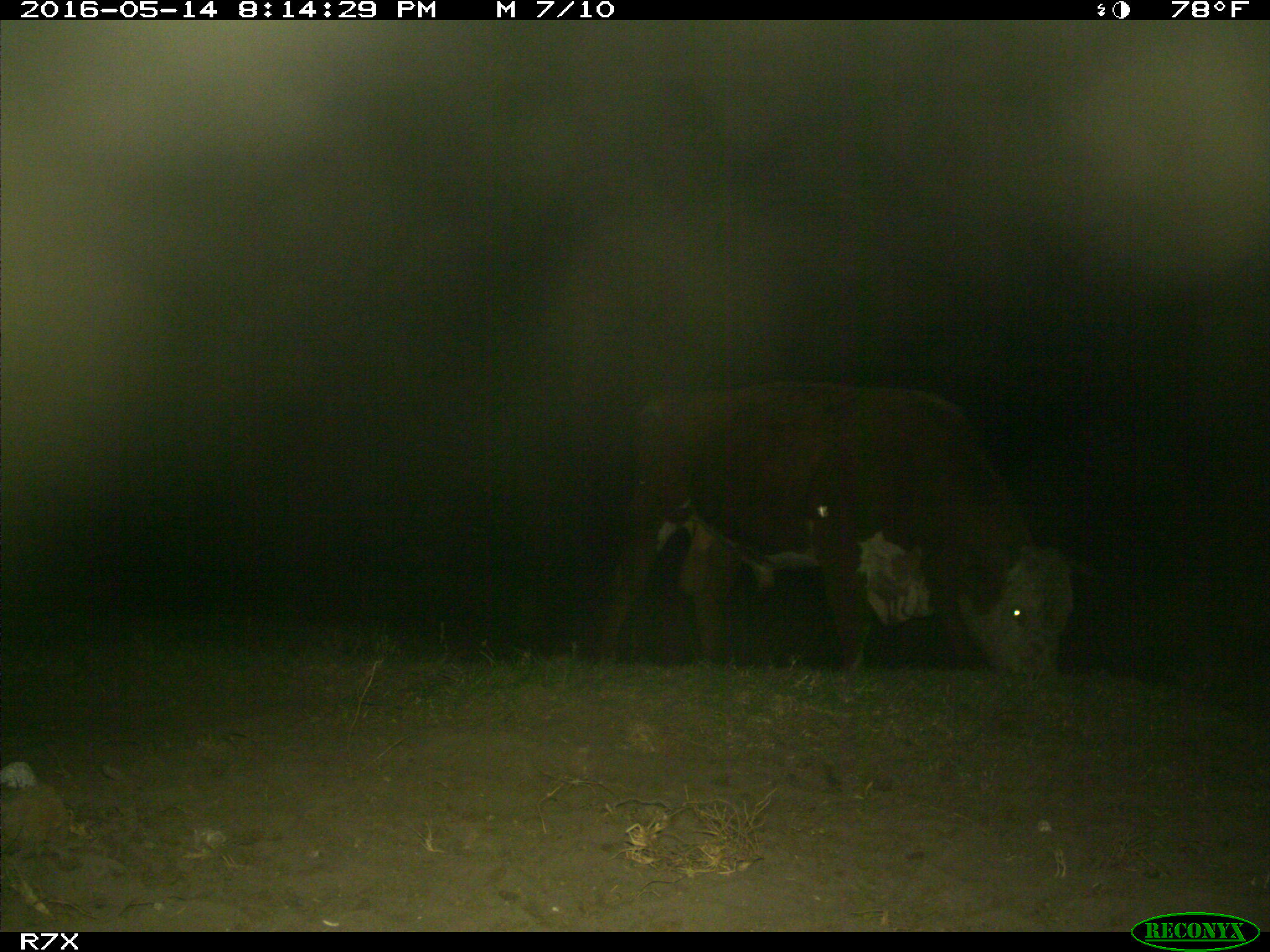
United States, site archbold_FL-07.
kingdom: Animalia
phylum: Chordata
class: Mammalia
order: Artiodactyla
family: Bovidae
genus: Bos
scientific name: Bos taurus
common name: domestic cow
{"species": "Bos taurus (domestic cow)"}